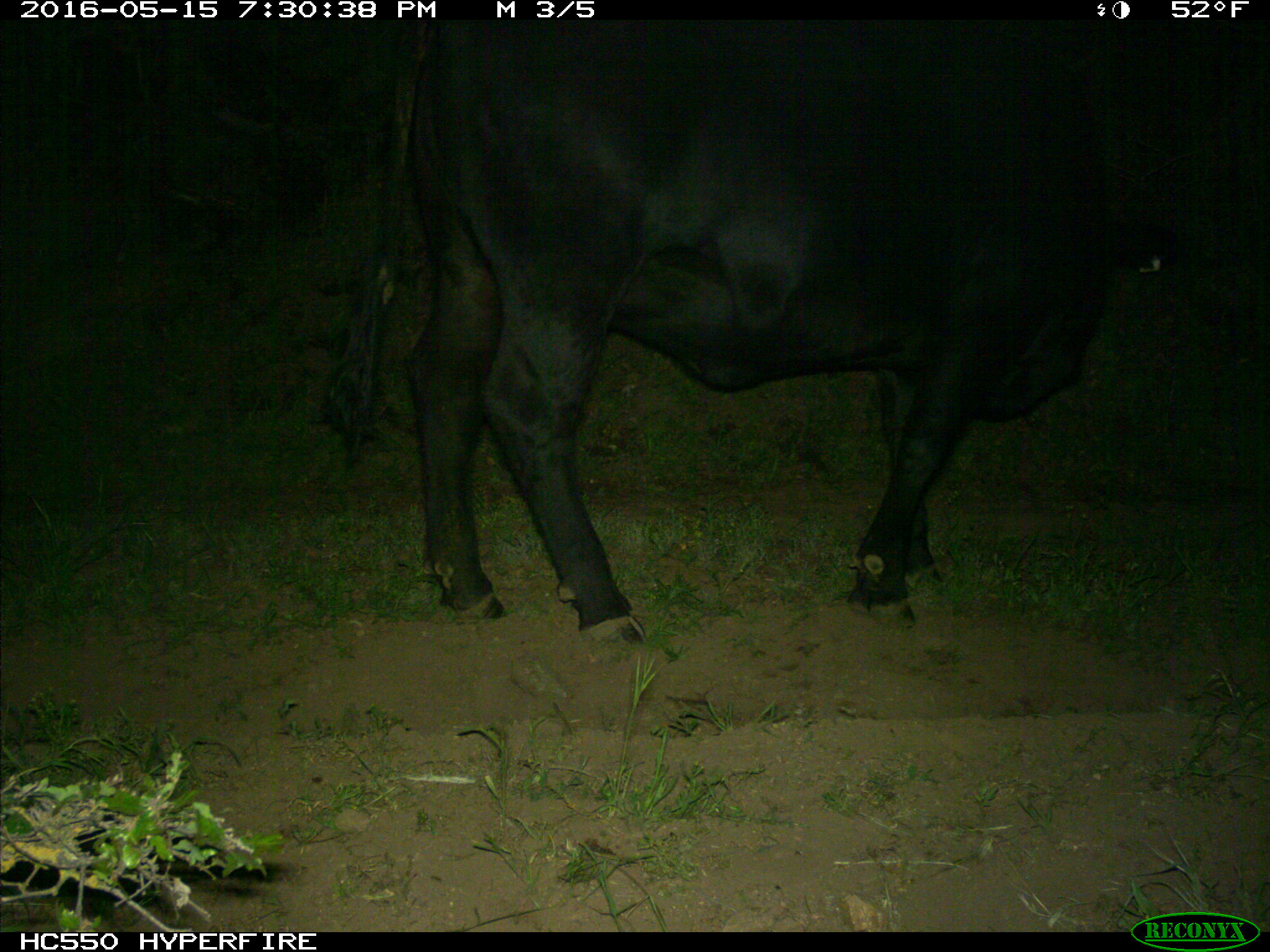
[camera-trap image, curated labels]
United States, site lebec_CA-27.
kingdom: Animalia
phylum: Chordata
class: Mammalia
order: Artiodactyla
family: Bovidae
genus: Bos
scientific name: Bos taurus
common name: domestic cow